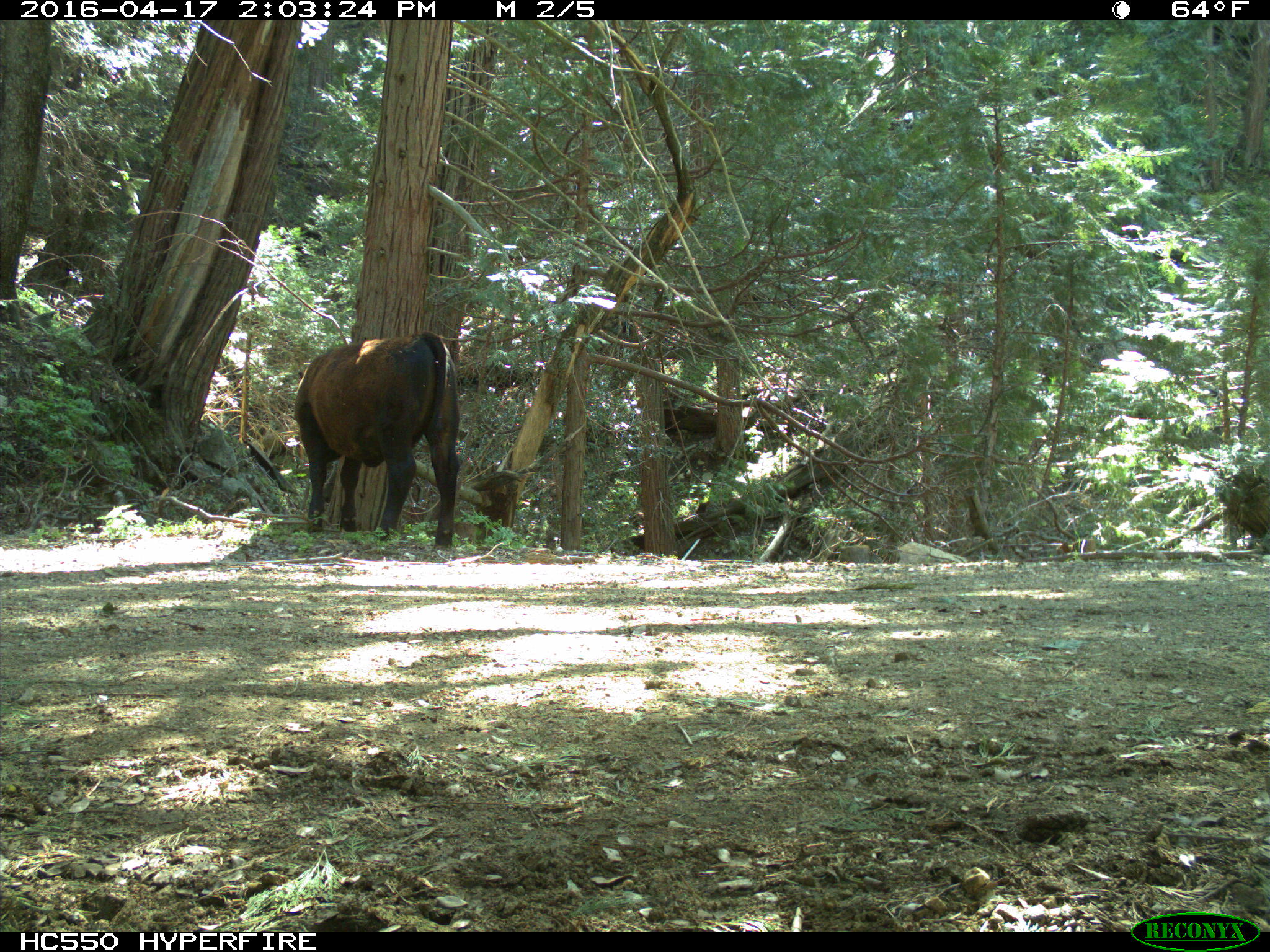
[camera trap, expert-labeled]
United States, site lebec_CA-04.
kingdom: Animalia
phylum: Chordata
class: Mammalia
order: Artiodactyla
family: Bovidae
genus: Bos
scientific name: Bos taurus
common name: domestic cow